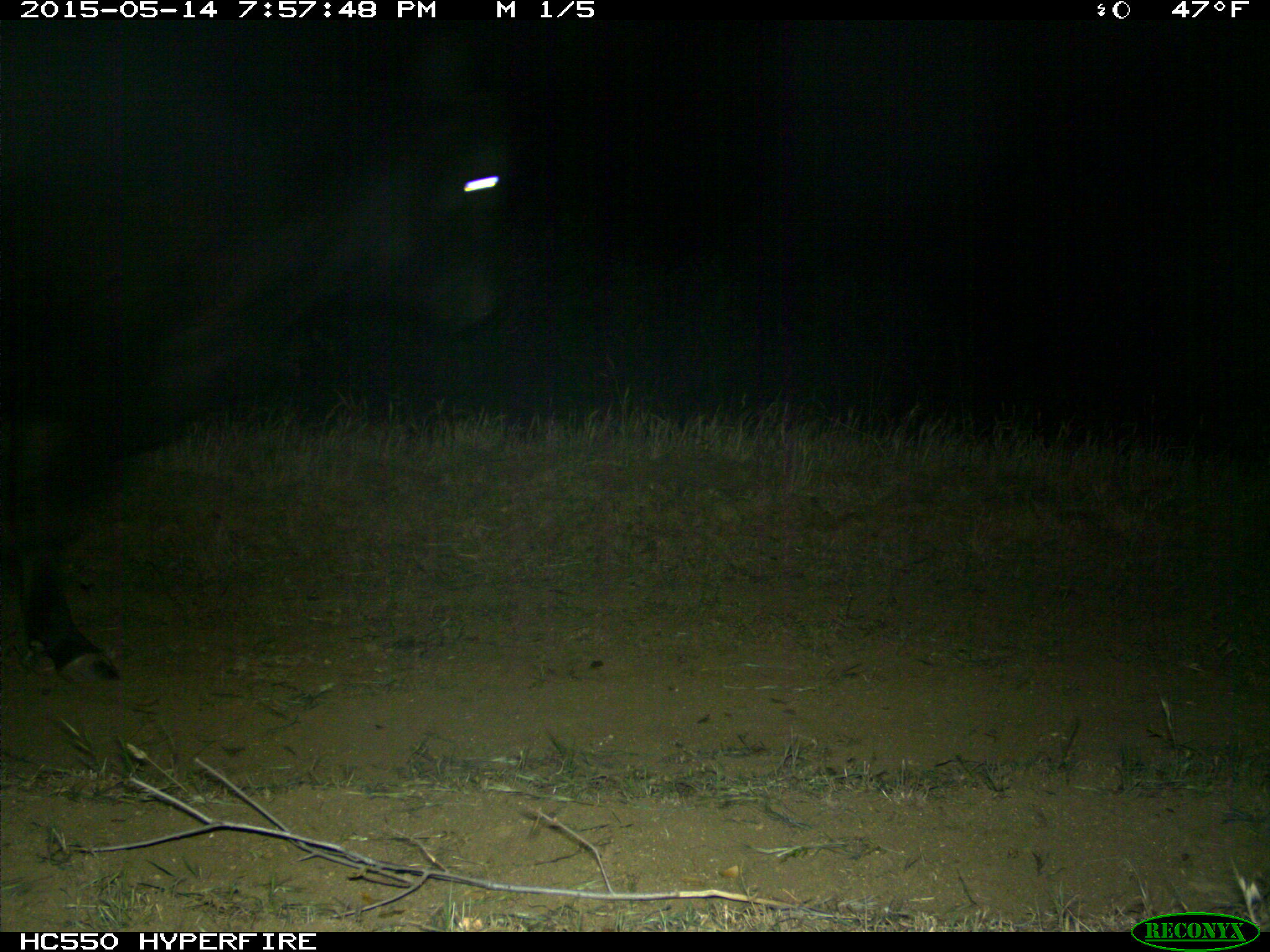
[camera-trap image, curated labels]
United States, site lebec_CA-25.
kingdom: Animalia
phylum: Chordata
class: Mammalia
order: Artiodactyla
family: Bovidae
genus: Bos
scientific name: Bos taurus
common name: domestic cow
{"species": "Bos taurus (domestic cow)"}